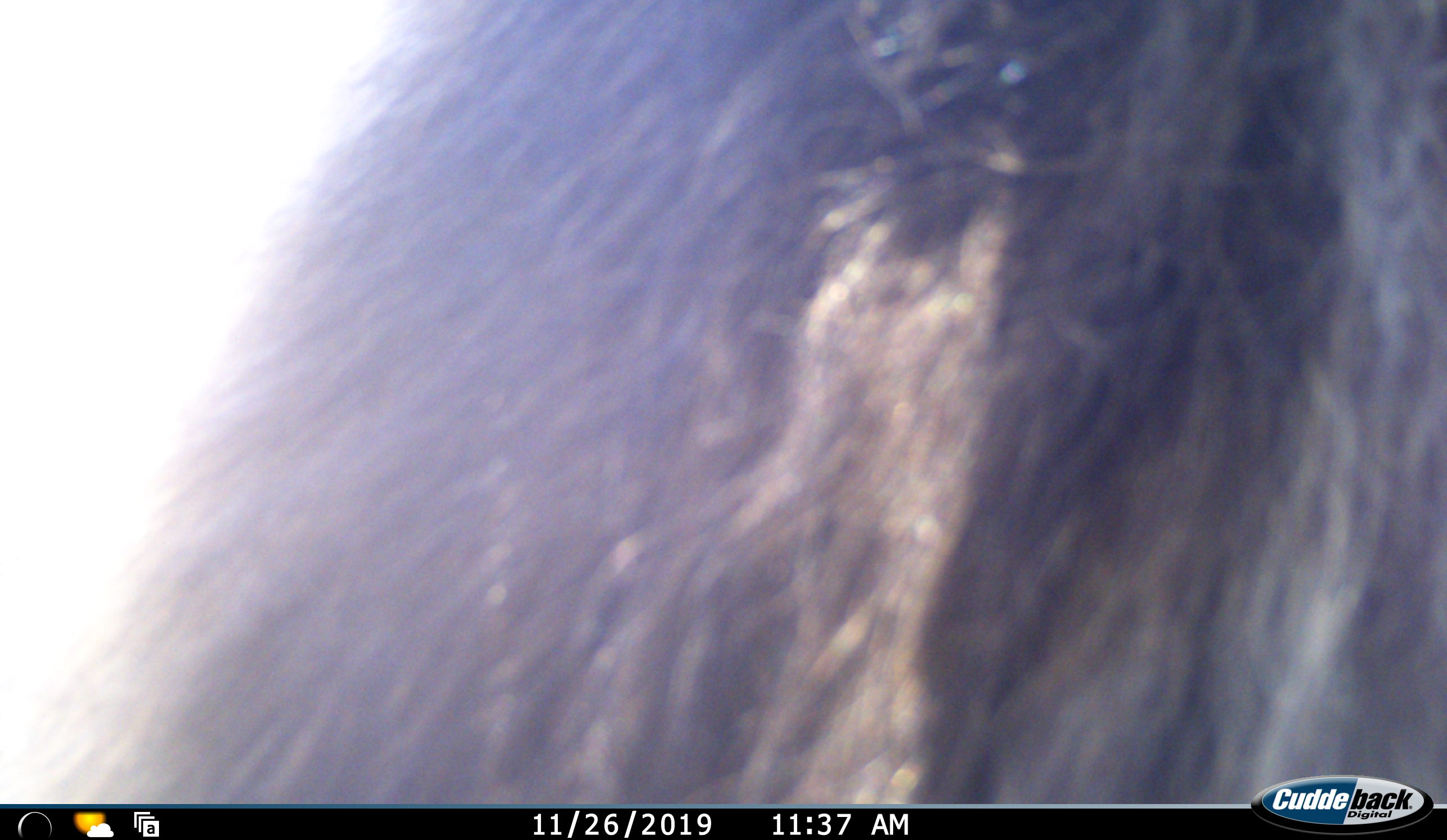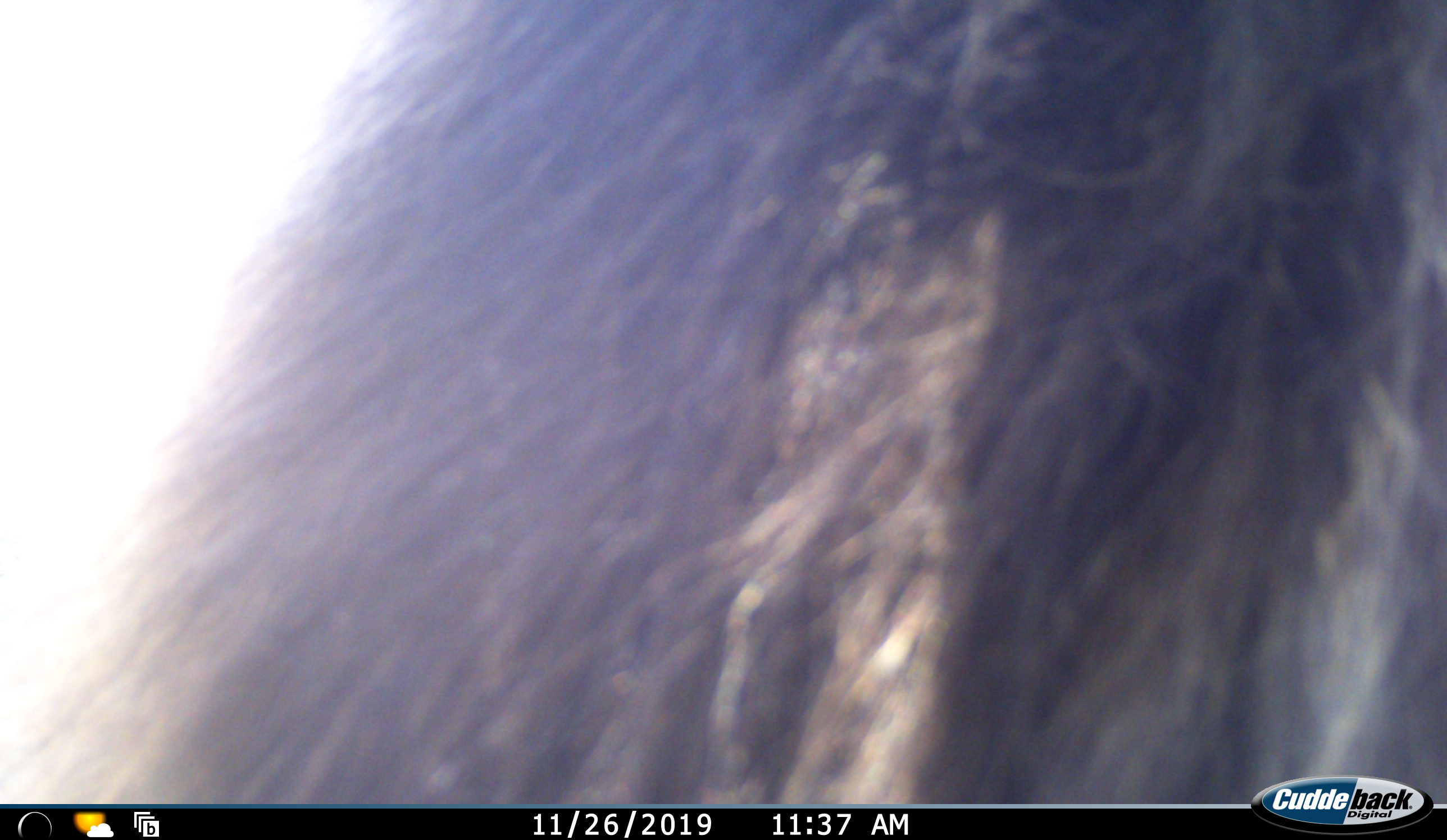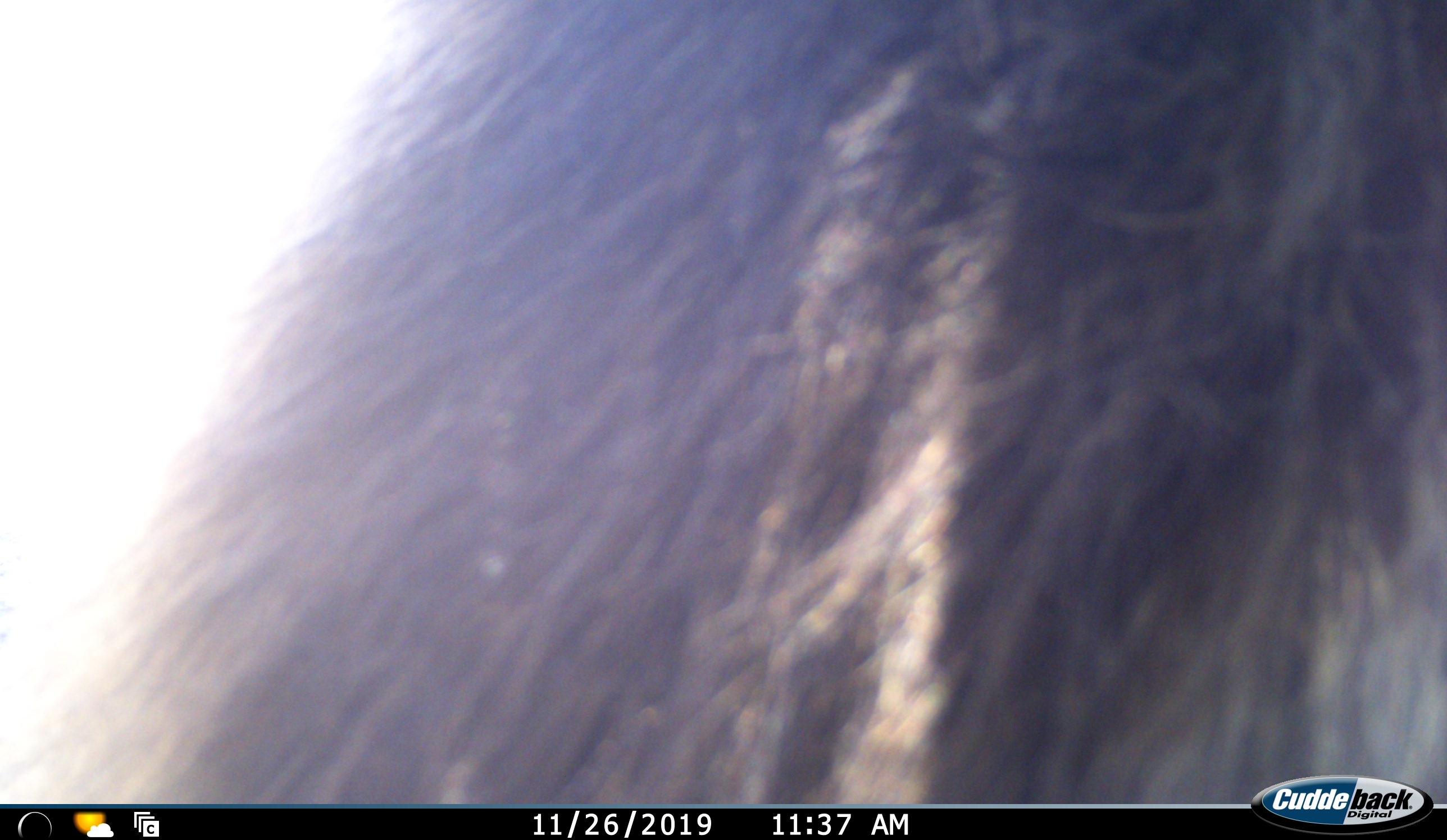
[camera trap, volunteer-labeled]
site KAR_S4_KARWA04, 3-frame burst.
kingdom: Animalia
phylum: Chordata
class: Mammalia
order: Primates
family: Cercopithecidae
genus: Papio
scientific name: Papio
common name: baboon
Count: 1.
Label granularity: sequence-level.